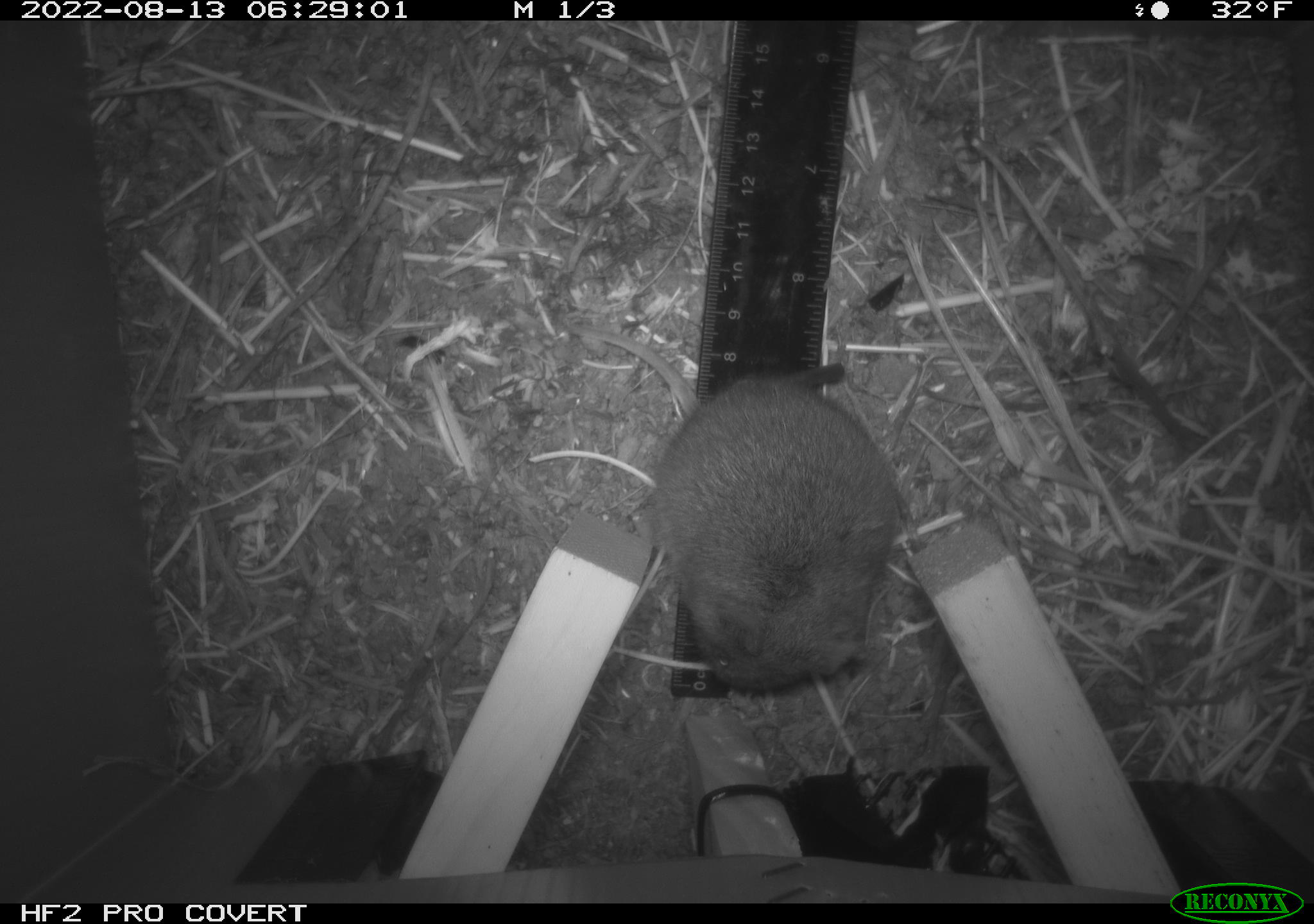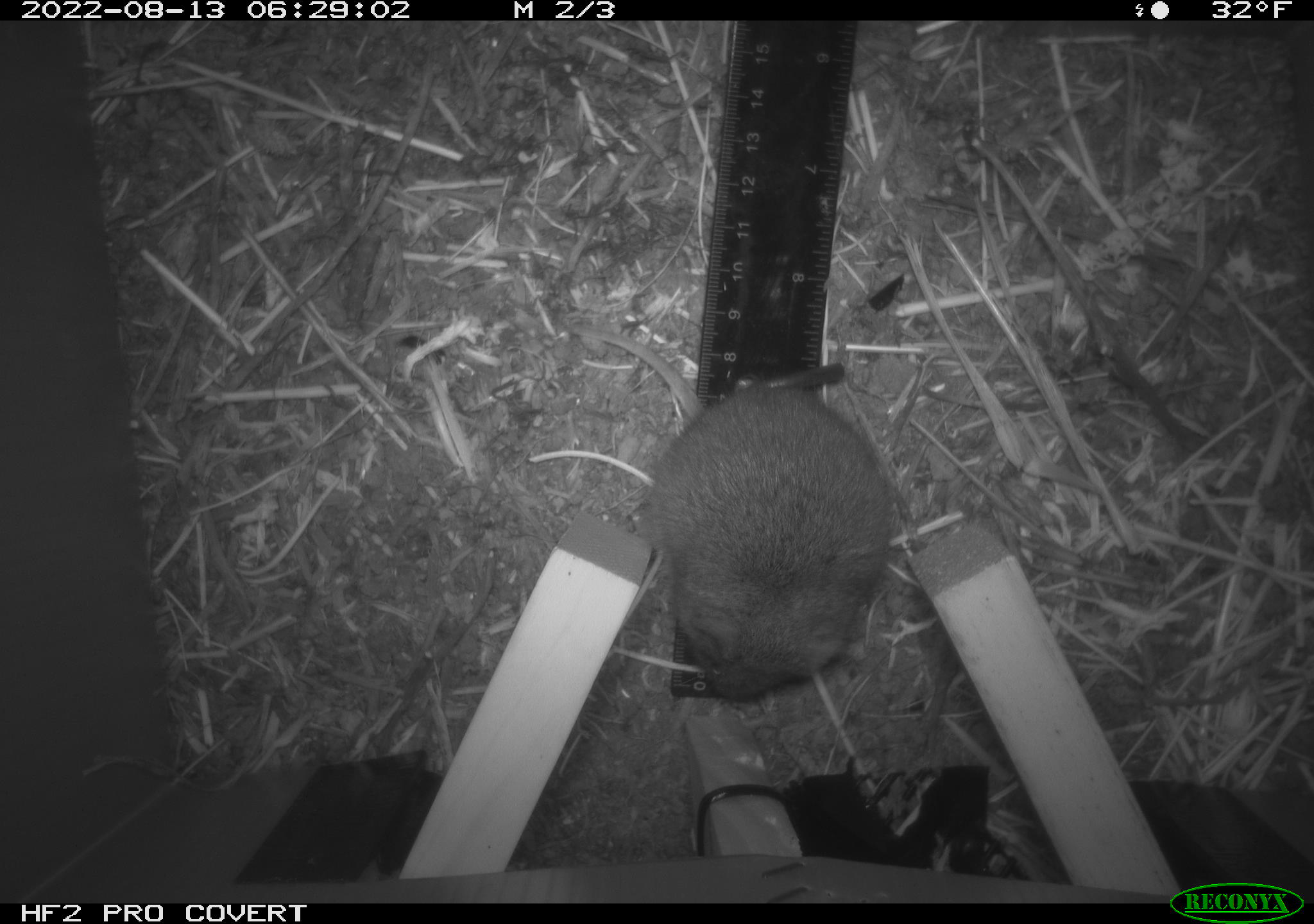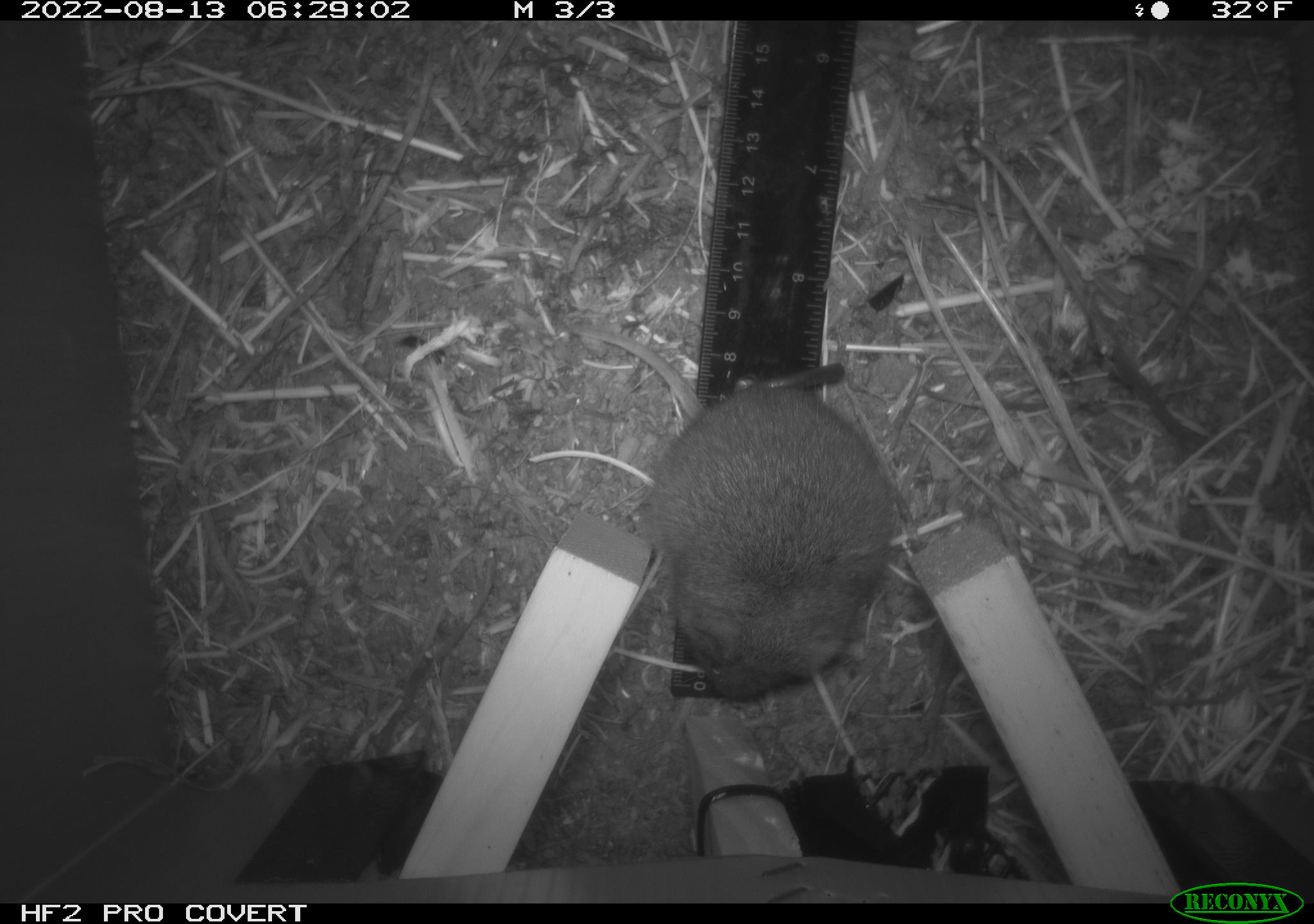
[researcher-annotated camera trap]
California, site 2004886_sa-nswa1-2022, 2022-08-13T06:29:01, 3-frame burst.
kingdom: Animalia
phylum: Chordata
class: Mammalia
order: Rodentia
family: Cricetidae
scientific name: Cricetidae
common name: hamsters, voles, lemmings, and allies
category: cricetidae family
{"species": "cricetidae family (hamsters, voles, lemmings, and allies) (Cricetidae)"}